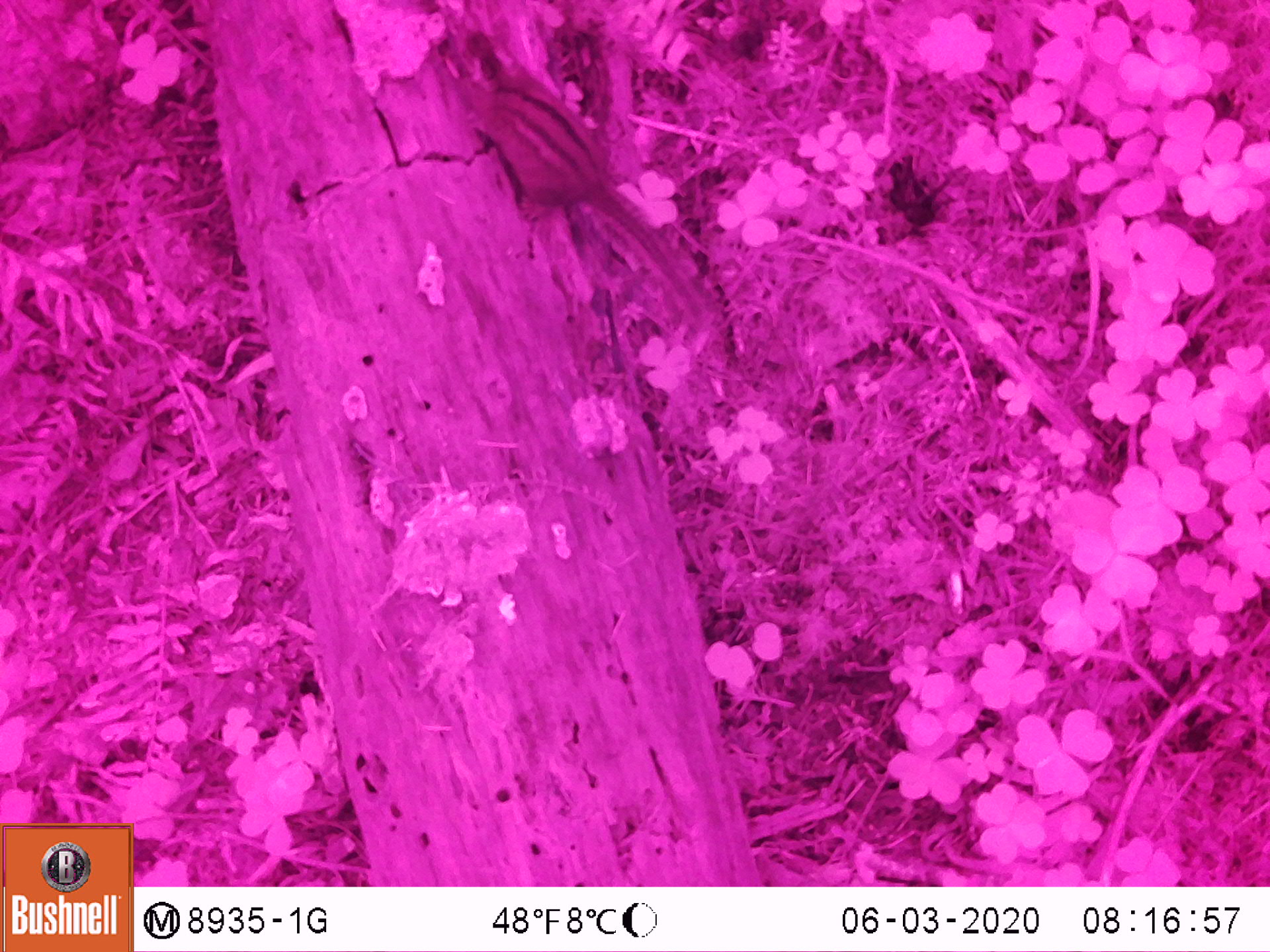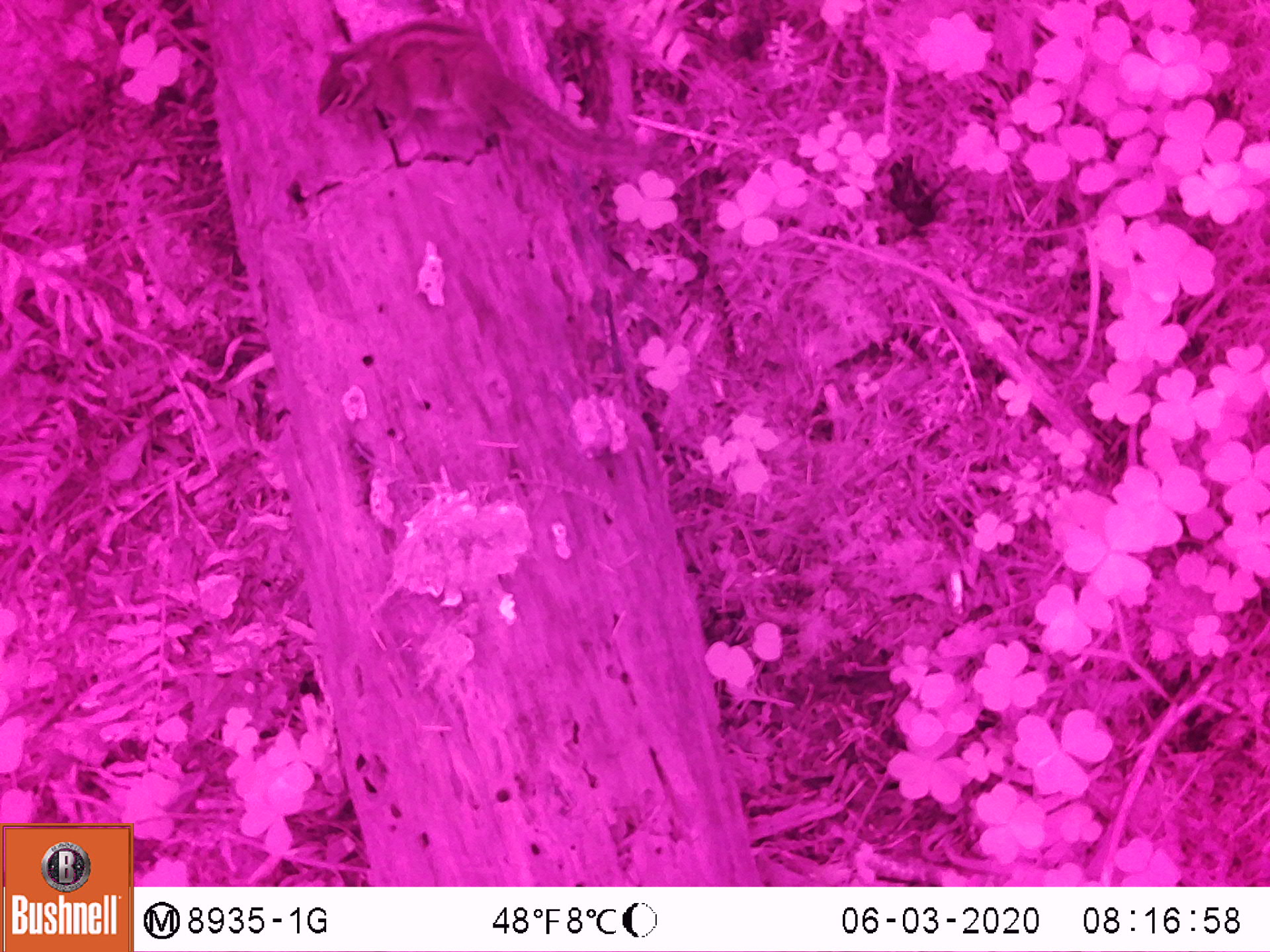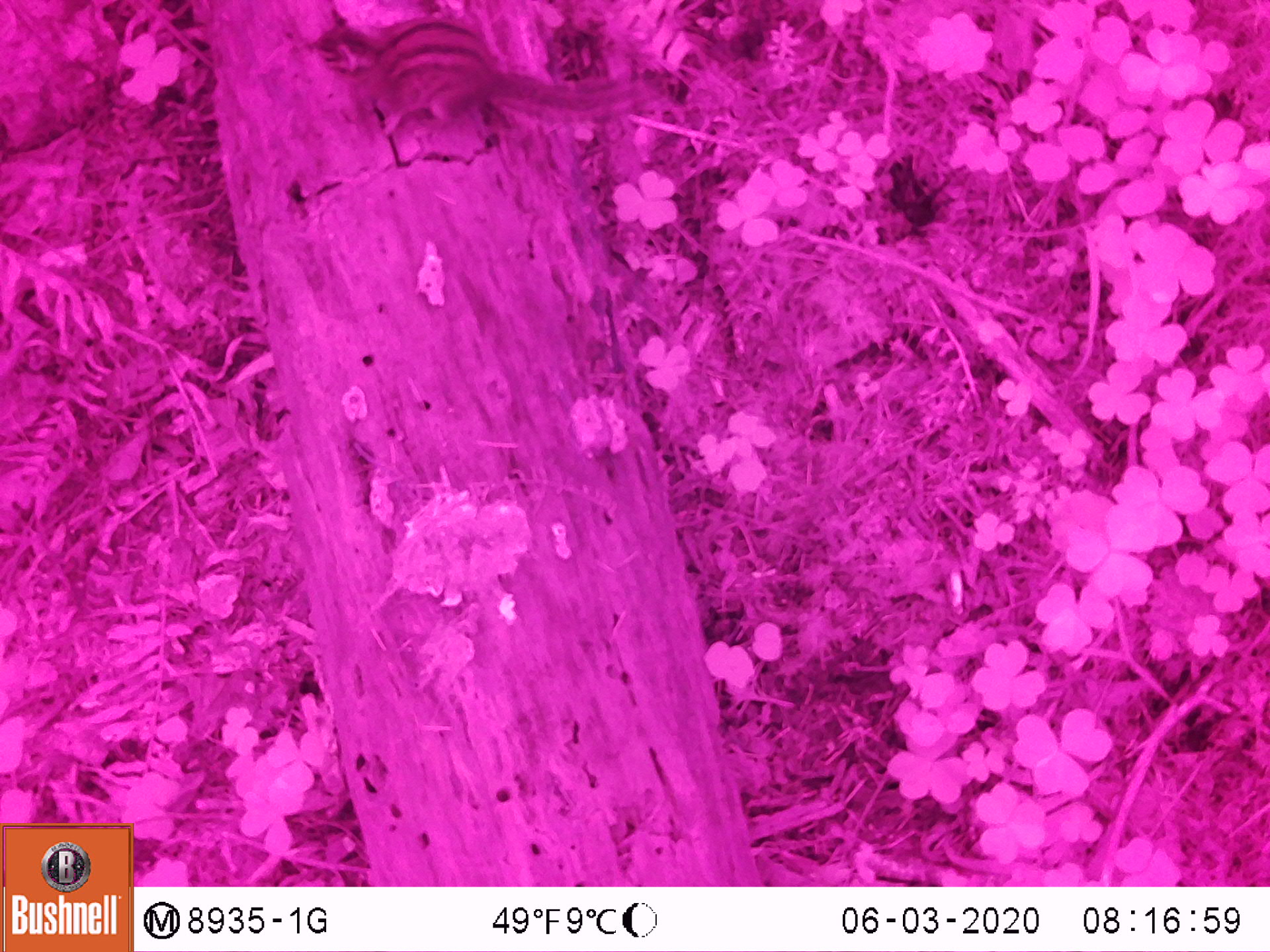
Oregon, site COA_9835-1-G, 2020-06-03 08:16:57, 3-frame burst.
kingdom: Animalia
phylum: Chordata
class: Mammalia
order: Rodentia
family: Sciuridae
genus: Neotamias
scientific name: Neotamias townsendii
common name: townsend's chipmunk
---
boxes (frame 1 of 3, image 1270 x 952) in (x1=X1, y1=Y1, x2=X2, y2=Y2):
townsend's chipmunk: (x1=415, y1=18, x2=713, y2=340)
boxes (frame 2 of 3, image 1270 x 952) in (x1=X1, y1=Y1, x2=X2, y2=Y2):
townsend's chipmunk: (x1=311, y1=9, x2=680, y2=179)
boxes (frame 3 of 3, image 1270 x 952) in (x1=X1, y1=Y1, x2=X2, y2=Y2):
townsend's chipmunk: (x1=298, y1=3, x2=682, y2=144)